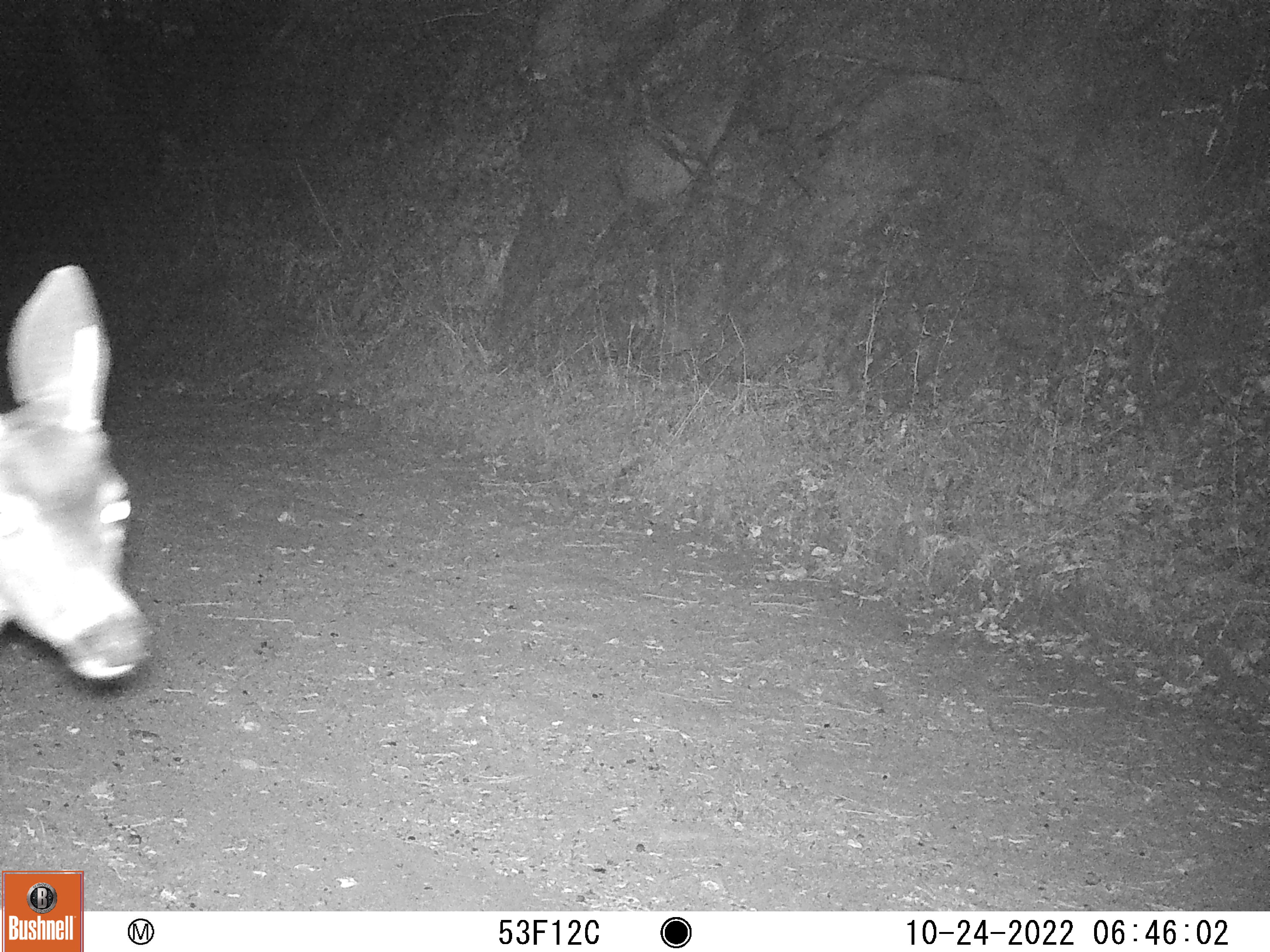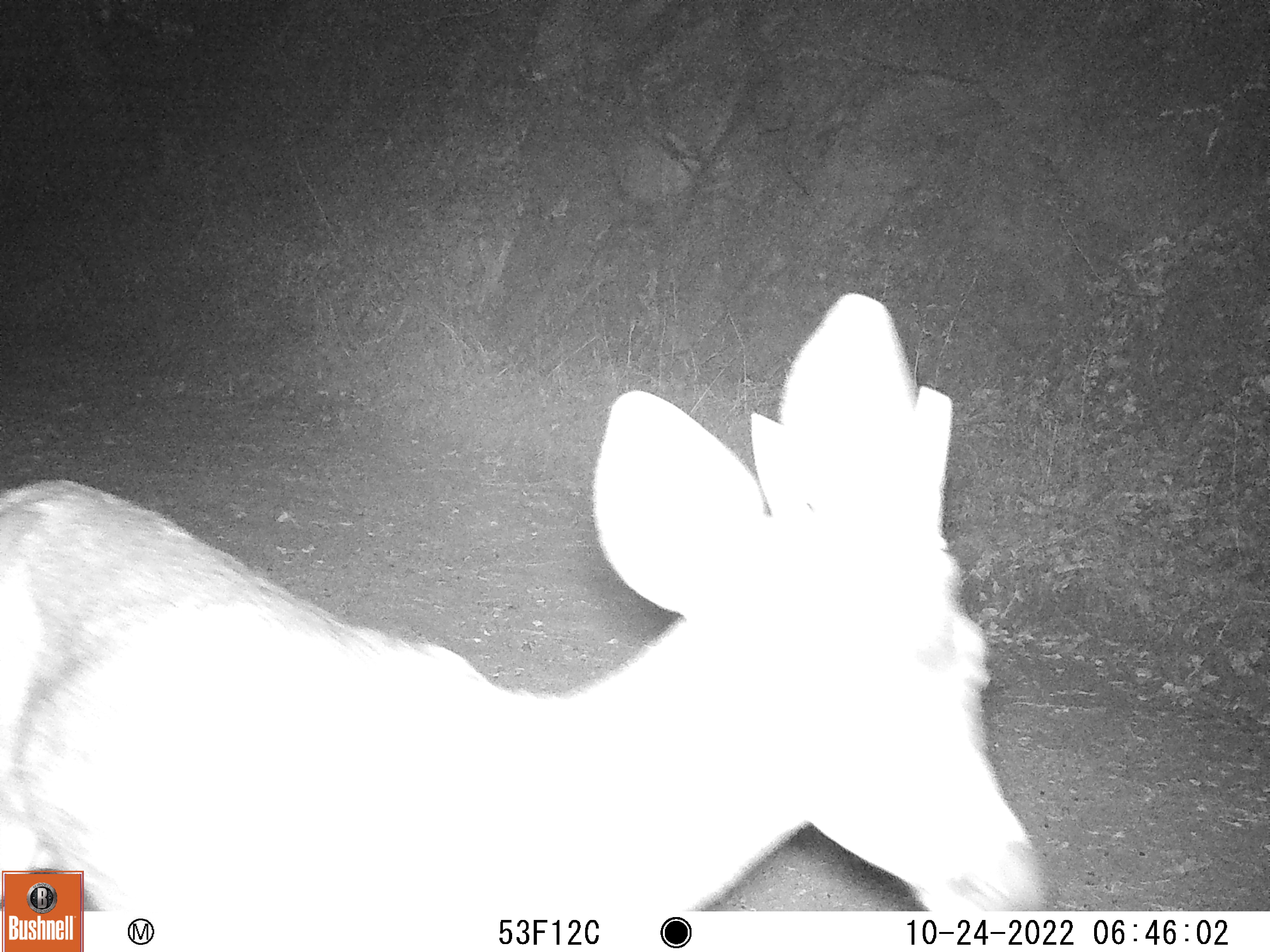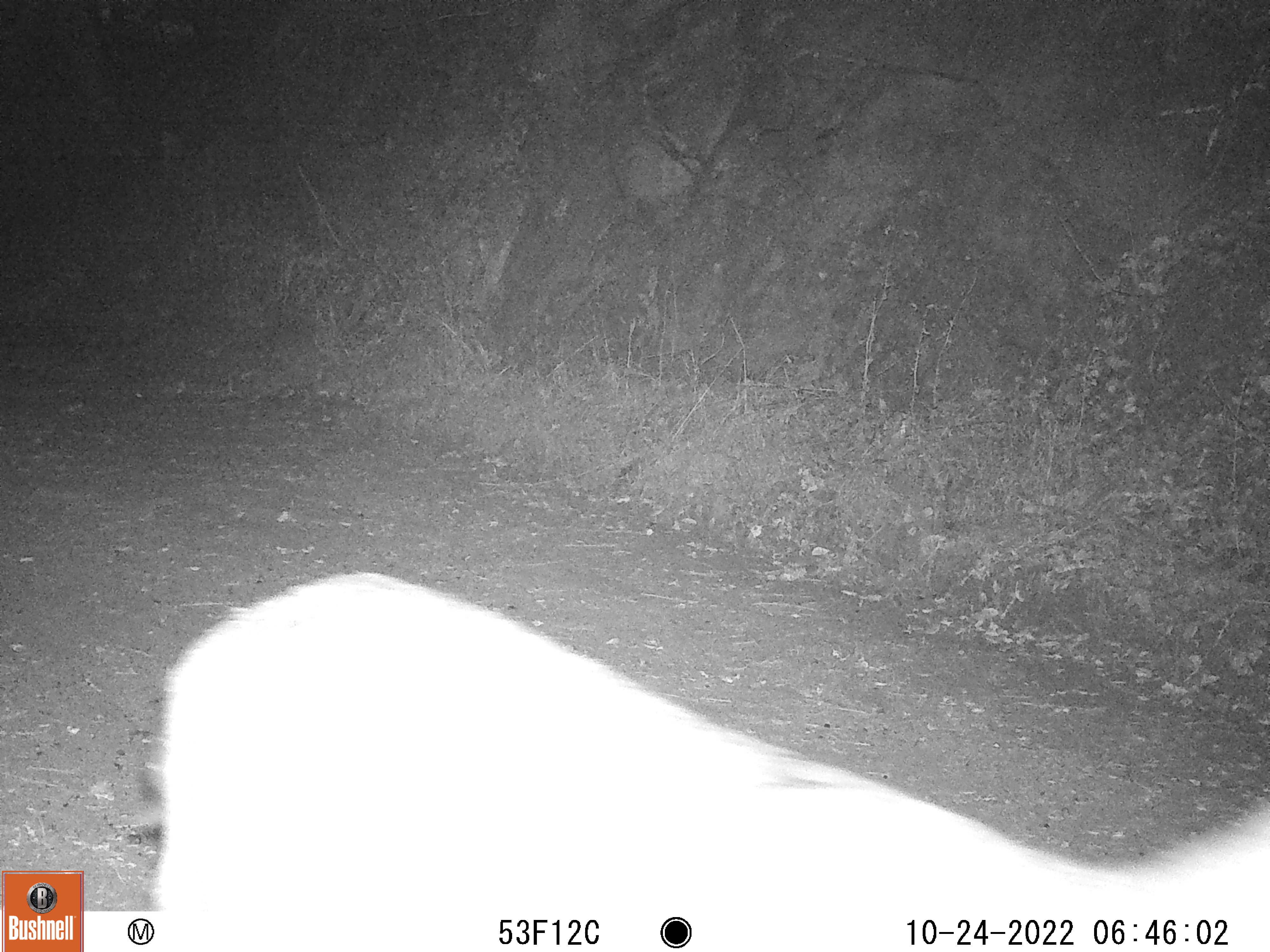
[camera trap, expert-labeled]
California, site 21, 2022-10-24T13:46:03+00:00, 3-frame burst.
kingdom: Animalia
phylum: Chordata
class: Mammalia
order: Artiodactyla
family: Cervidae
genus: Odocoileus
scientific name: Odocoileus hemionus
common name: mule deer